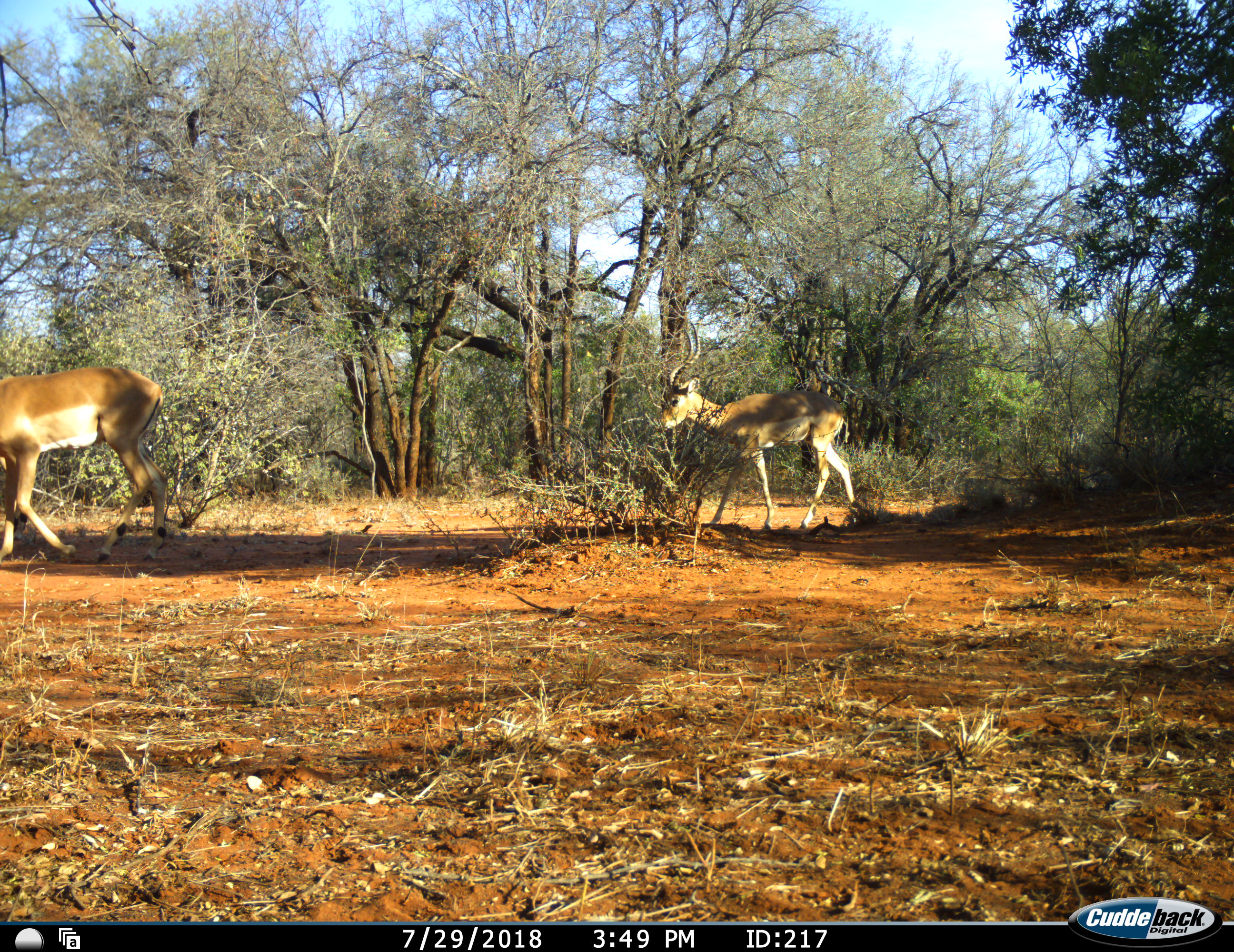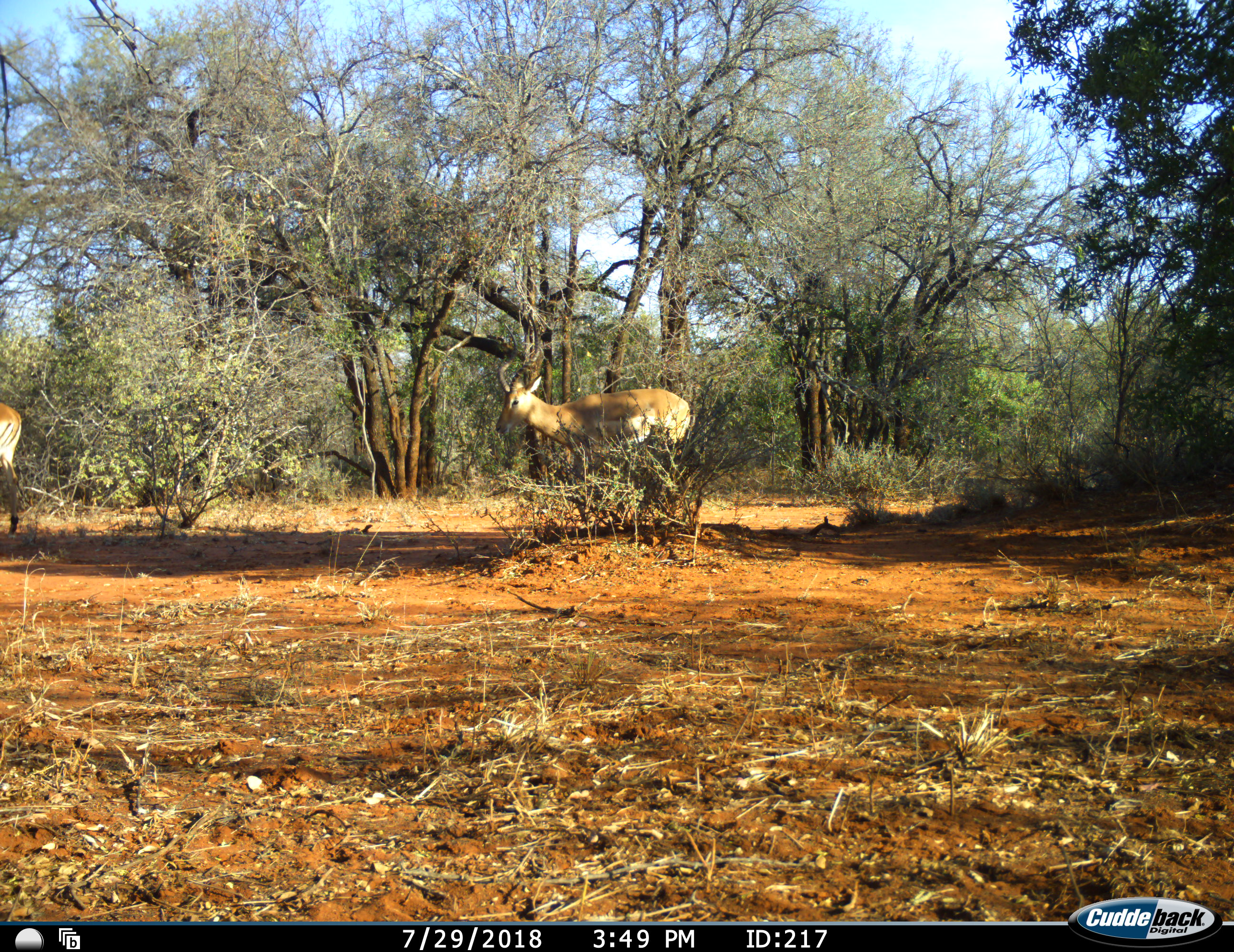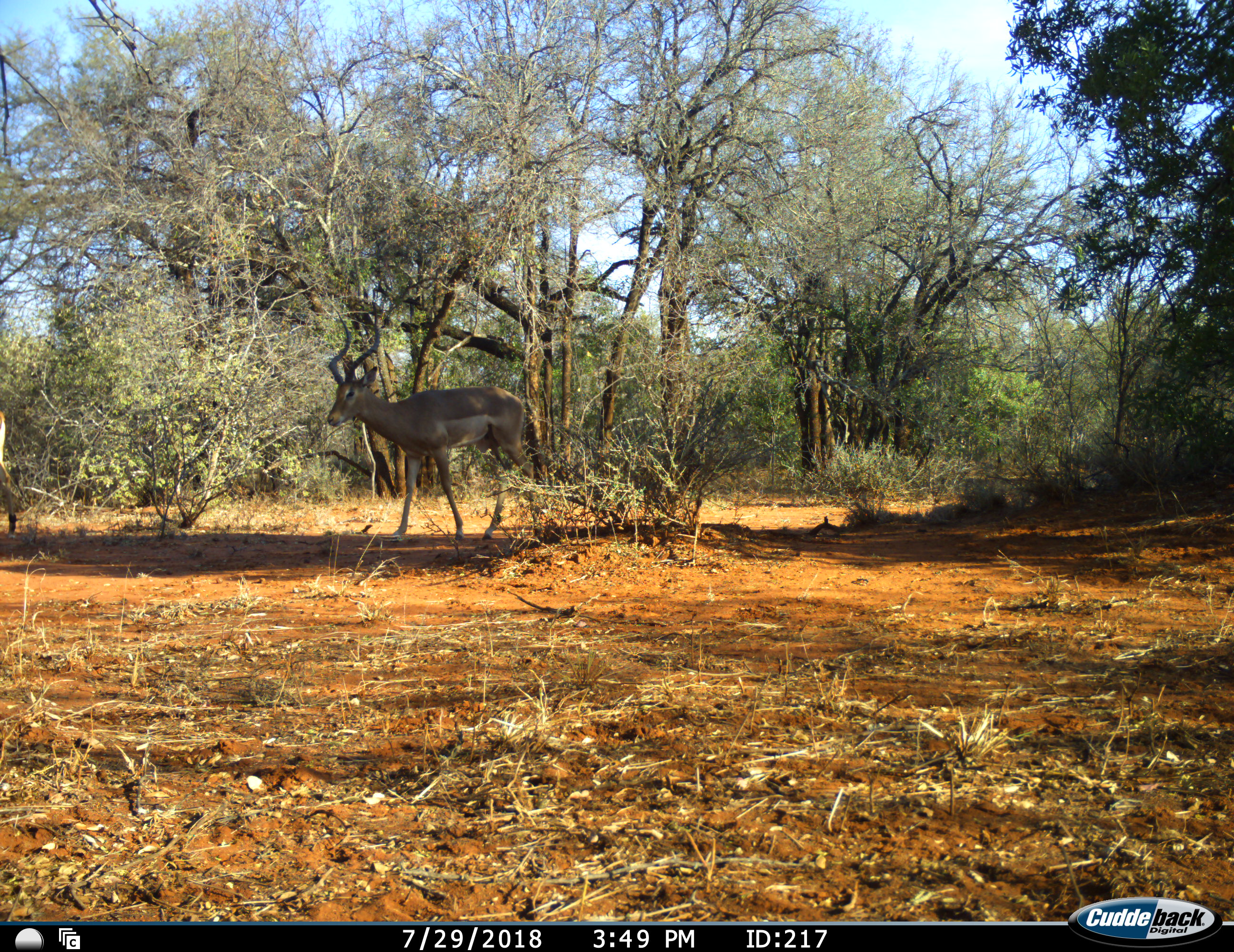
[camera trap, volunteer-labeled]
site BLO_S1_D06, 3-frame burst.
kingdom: Animalia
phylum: Chordata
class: Mammalia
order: Artiodactyla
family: Bovidae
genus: Aepyceros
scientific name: Aepyceros melampus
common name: impala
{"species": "impala (Aepyceros melampus)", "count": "2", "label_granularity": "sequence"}